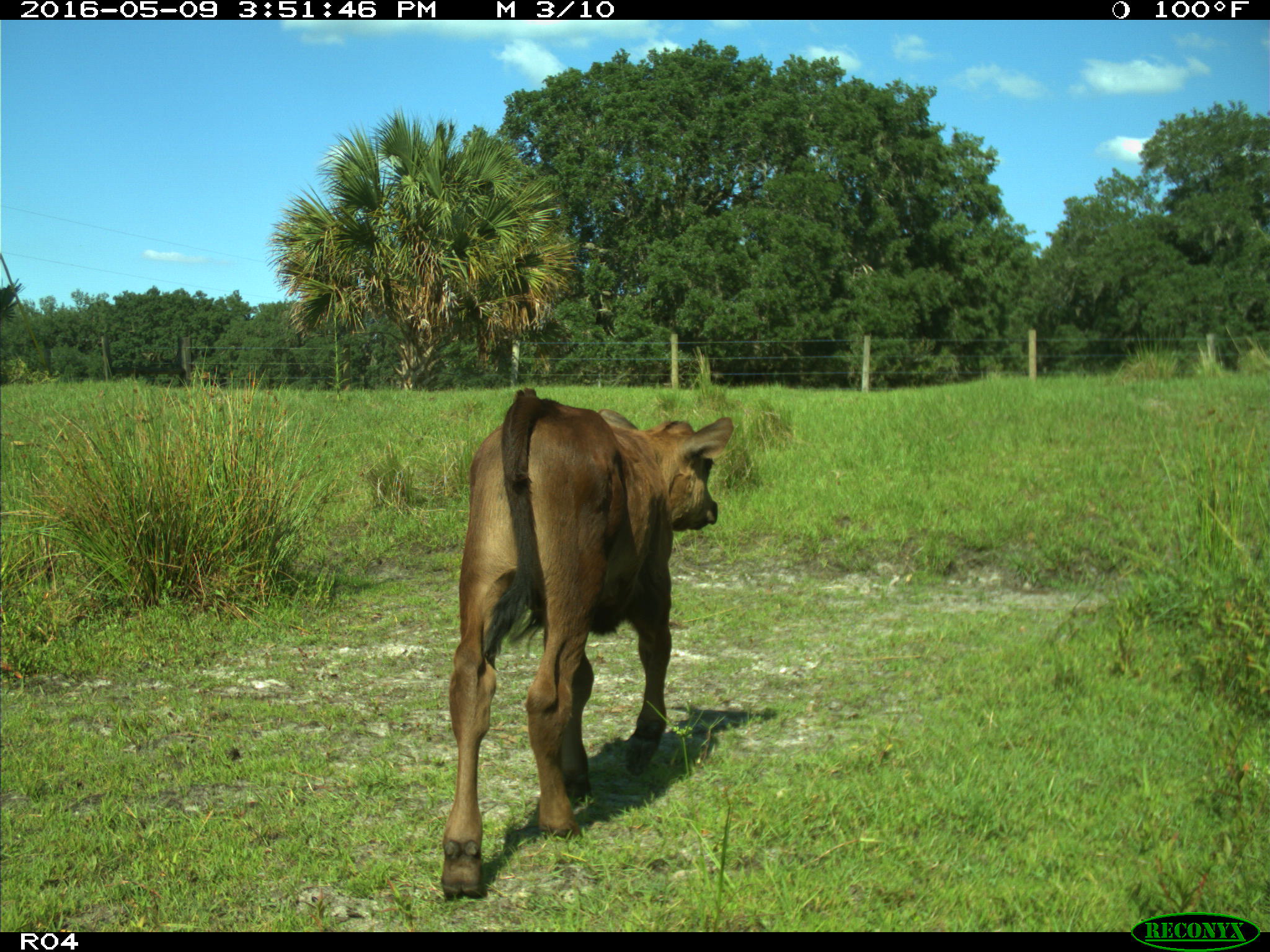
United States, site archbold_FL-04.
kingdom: Animalia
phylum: Chordata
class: Mammalia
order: Artiodactyla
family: Bovidae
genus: Bos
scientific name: Bos taurus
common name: domestic cow